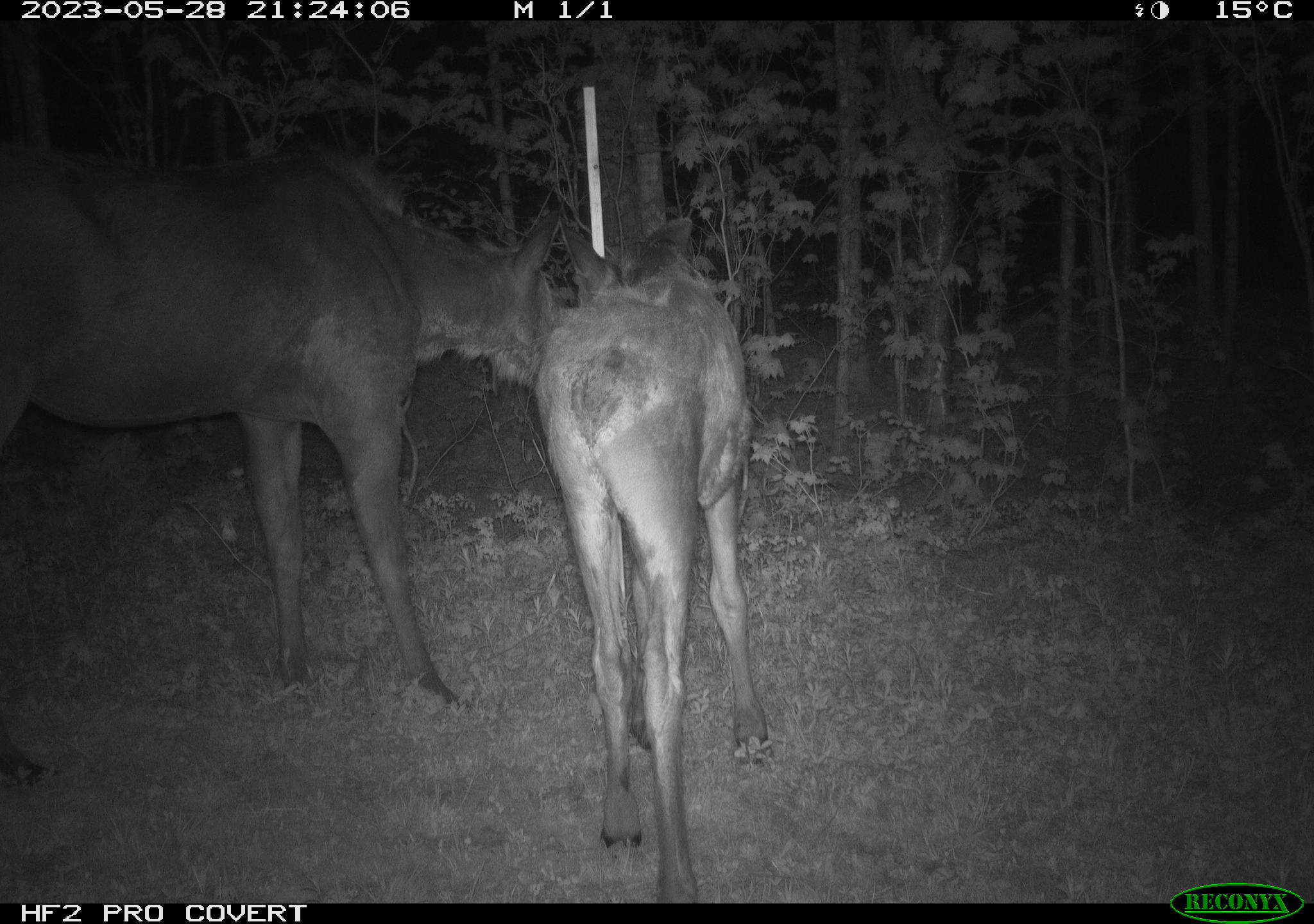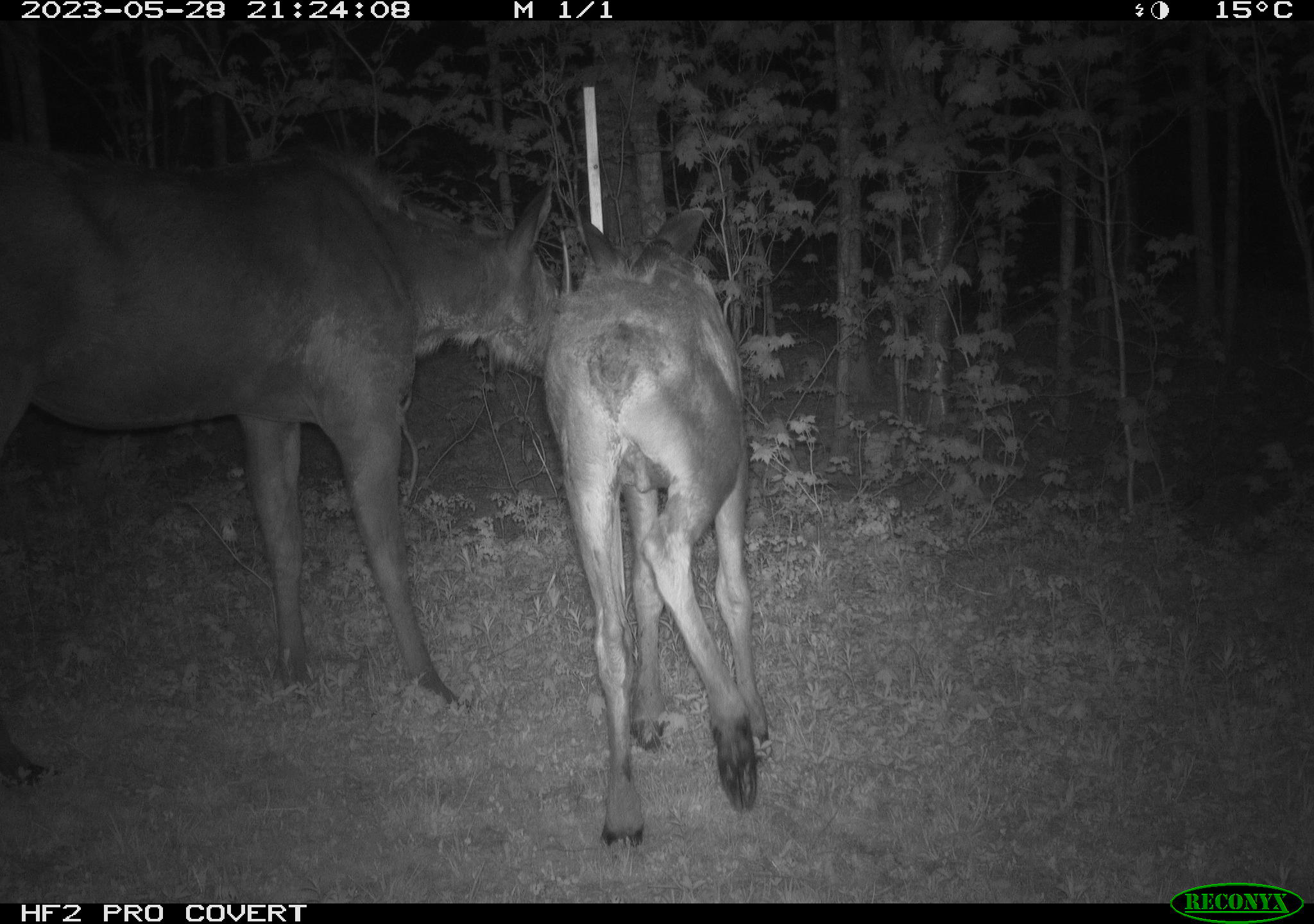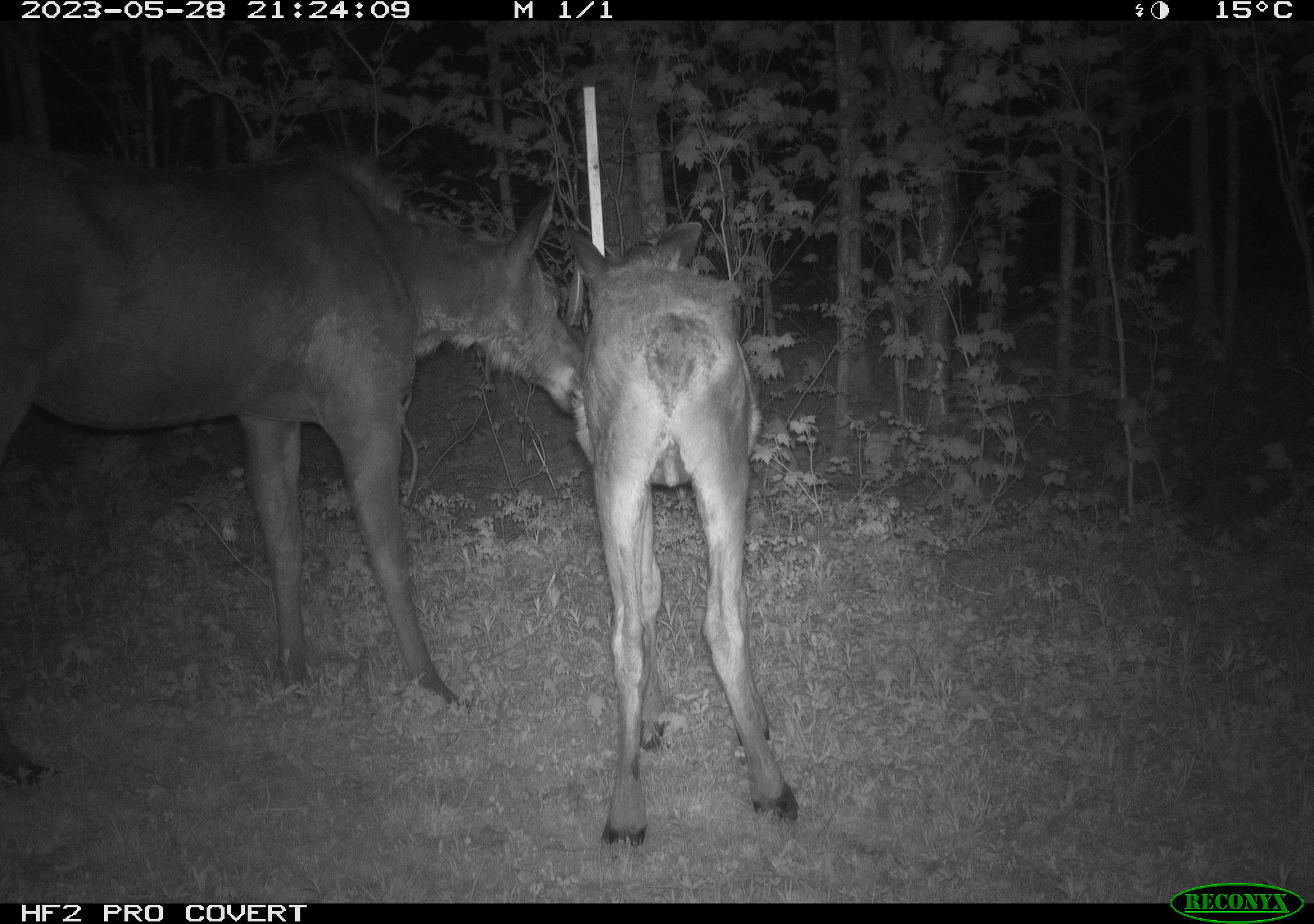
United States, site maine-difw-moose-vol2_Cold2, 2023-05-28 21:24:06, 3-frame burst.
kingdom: Animalia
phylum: Chordata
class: Mammalia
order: Artiodactyla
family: Cervidae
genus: Alces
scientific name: Alces alces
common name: moose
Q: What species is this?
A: Moose (Alces alces).